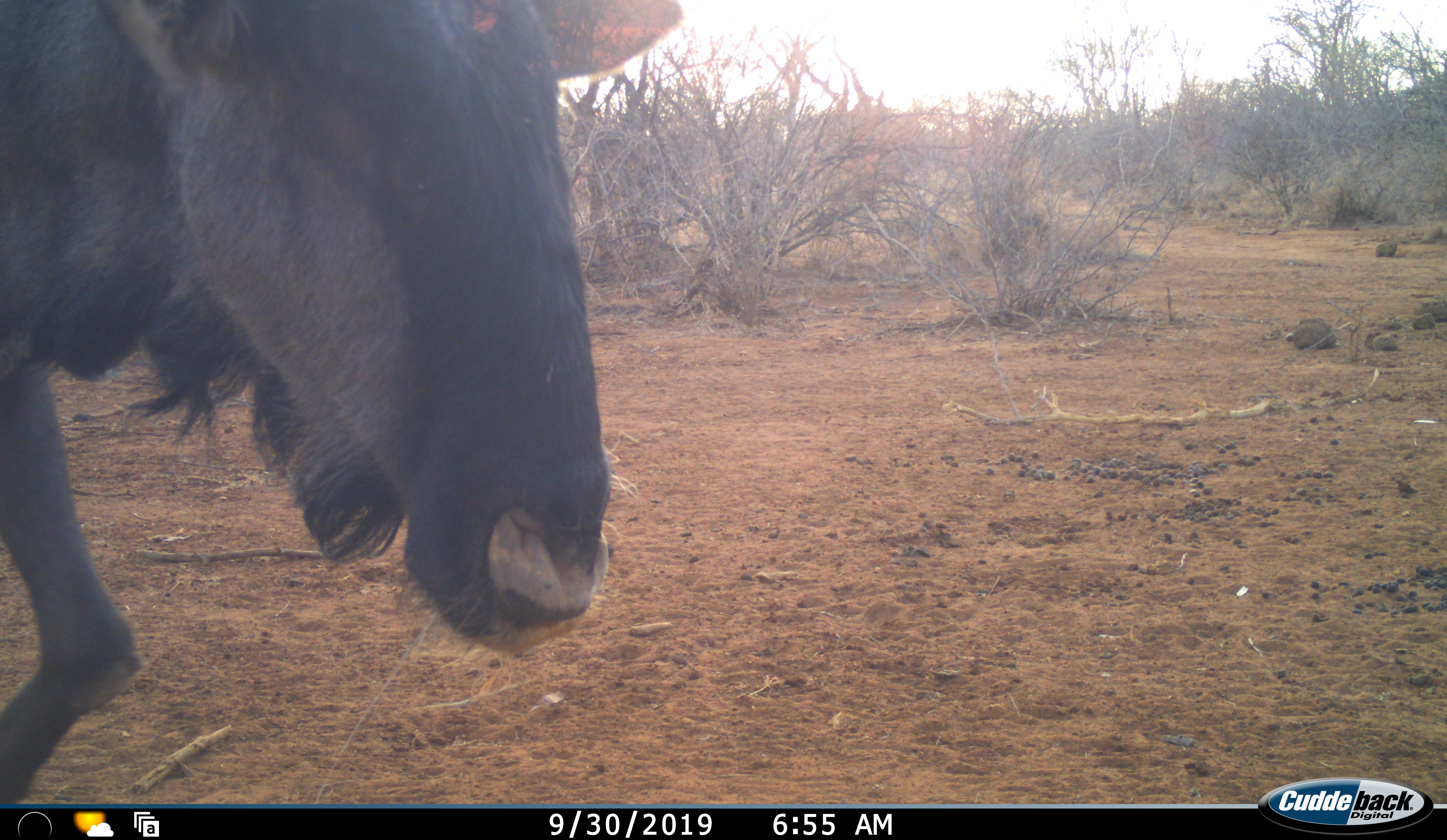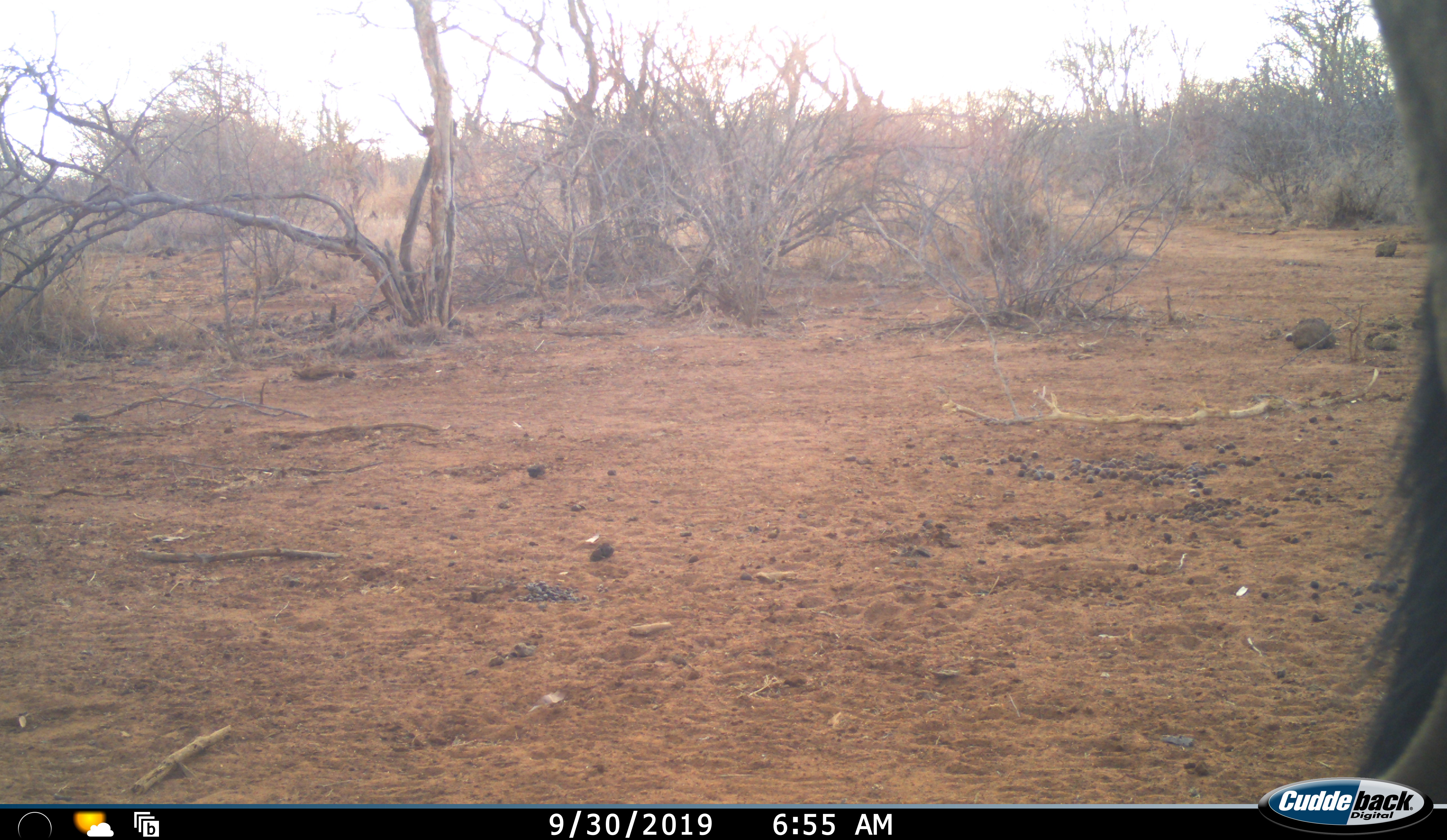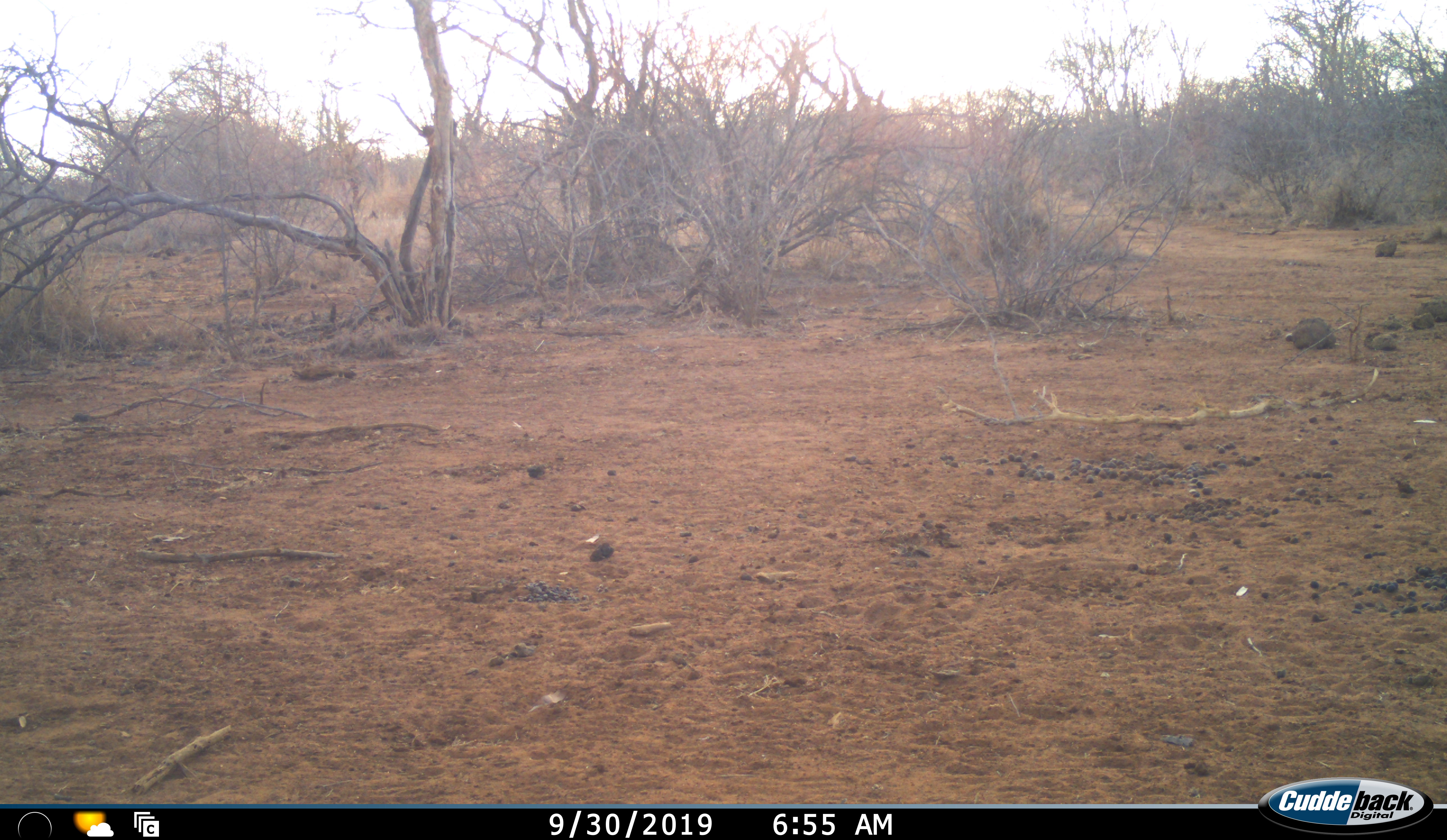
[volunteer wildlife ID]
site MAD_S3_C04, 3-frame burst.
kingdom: Animalia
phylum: Chordata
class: Mammalia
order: Artiodactyla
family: Bovidae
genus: Connochaetes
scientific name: Connochaetes taurinus taurinus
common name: blue wildebeest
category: wildebeestblue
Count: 1.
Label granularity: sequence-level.